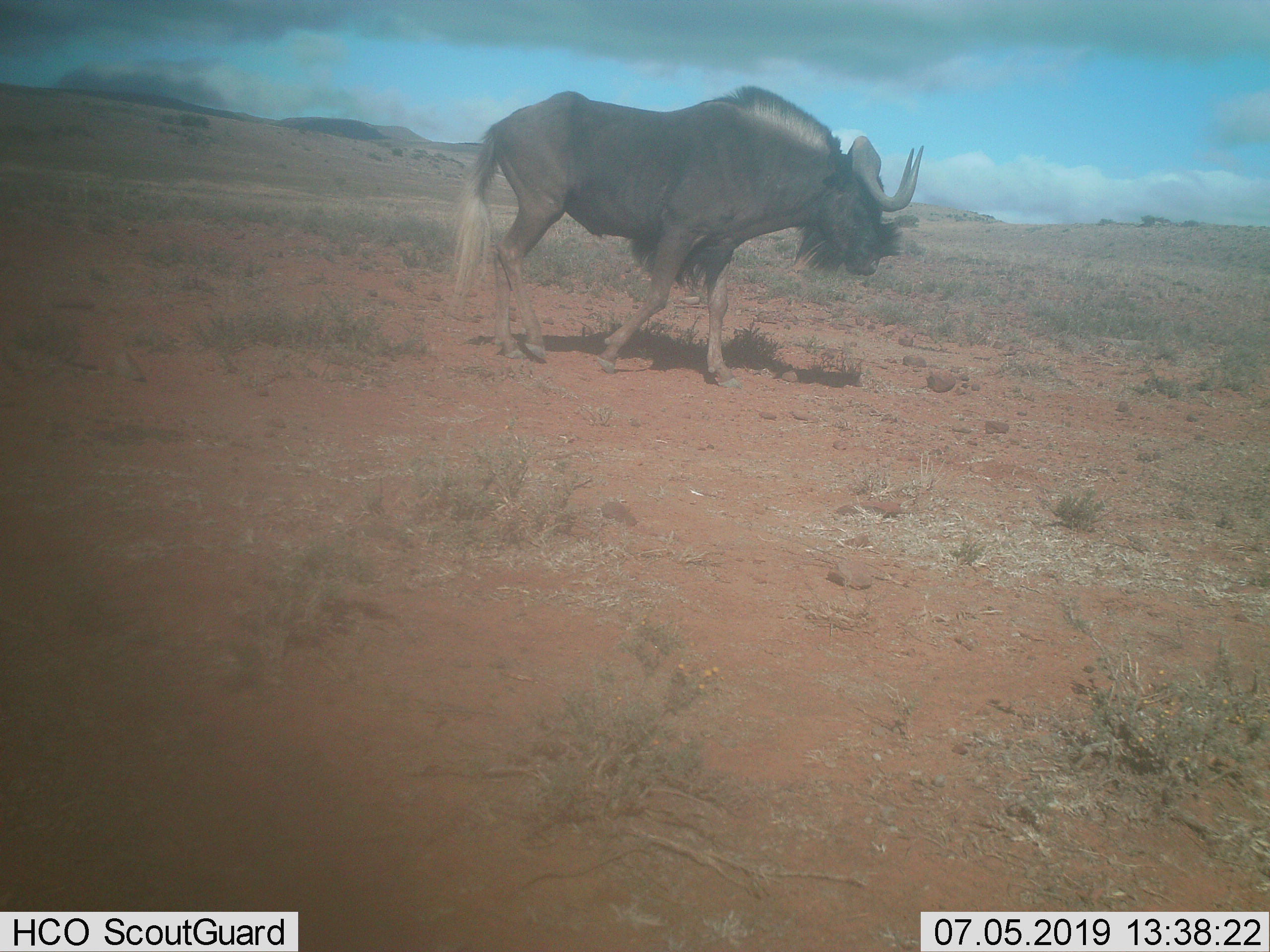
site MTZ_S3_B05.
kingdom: Animalia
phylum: Chordata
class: Mammalia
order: Artiodactyla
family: Bovidae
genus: Connochaetes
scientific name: Connochaetes gnou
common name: black wildebeest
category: wildebeestblack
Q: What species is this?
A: Wildebeestblack (black wildebeest) (Connochaetes gnou).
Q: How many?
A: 1.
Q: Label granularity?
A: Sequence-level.